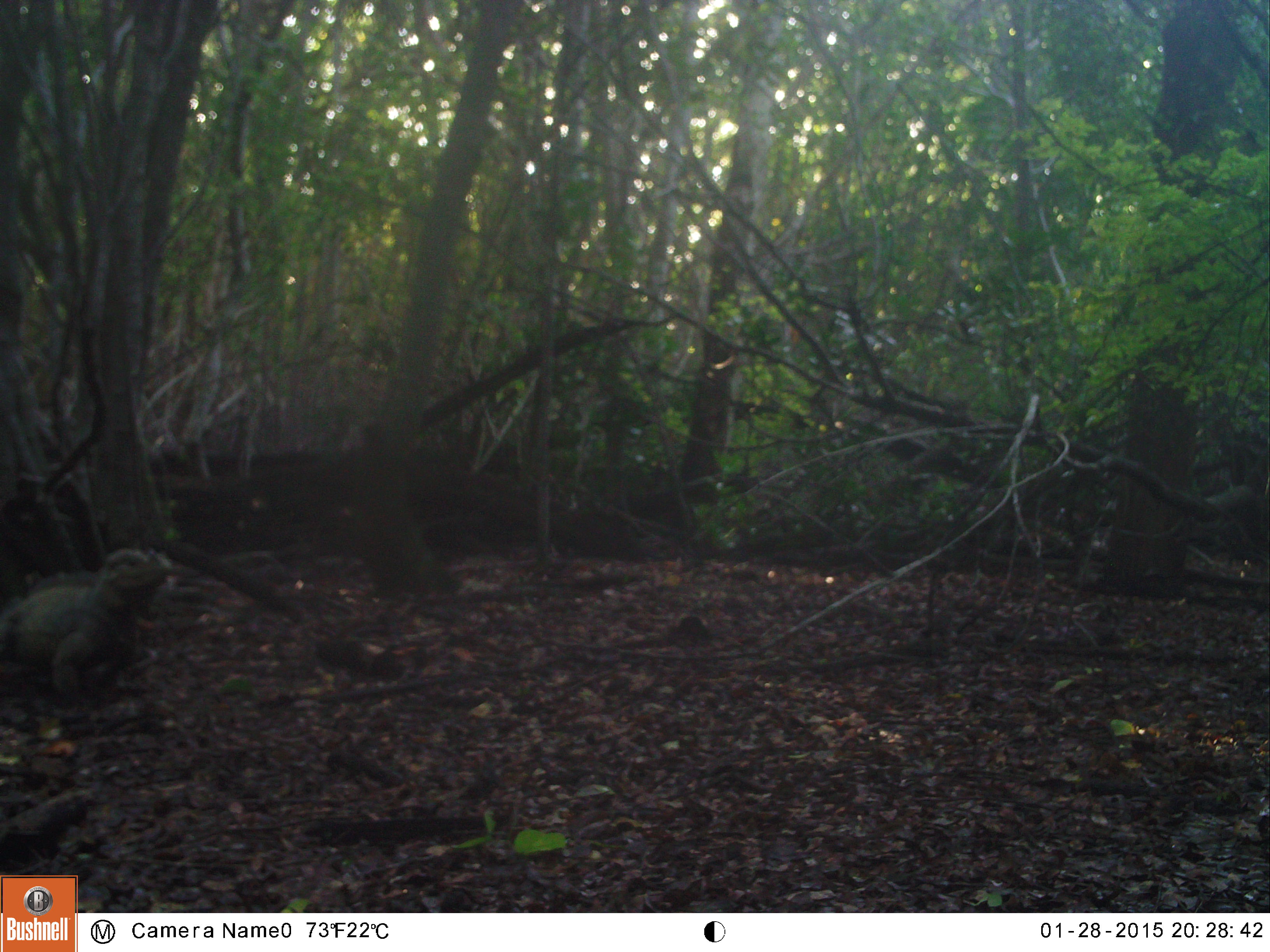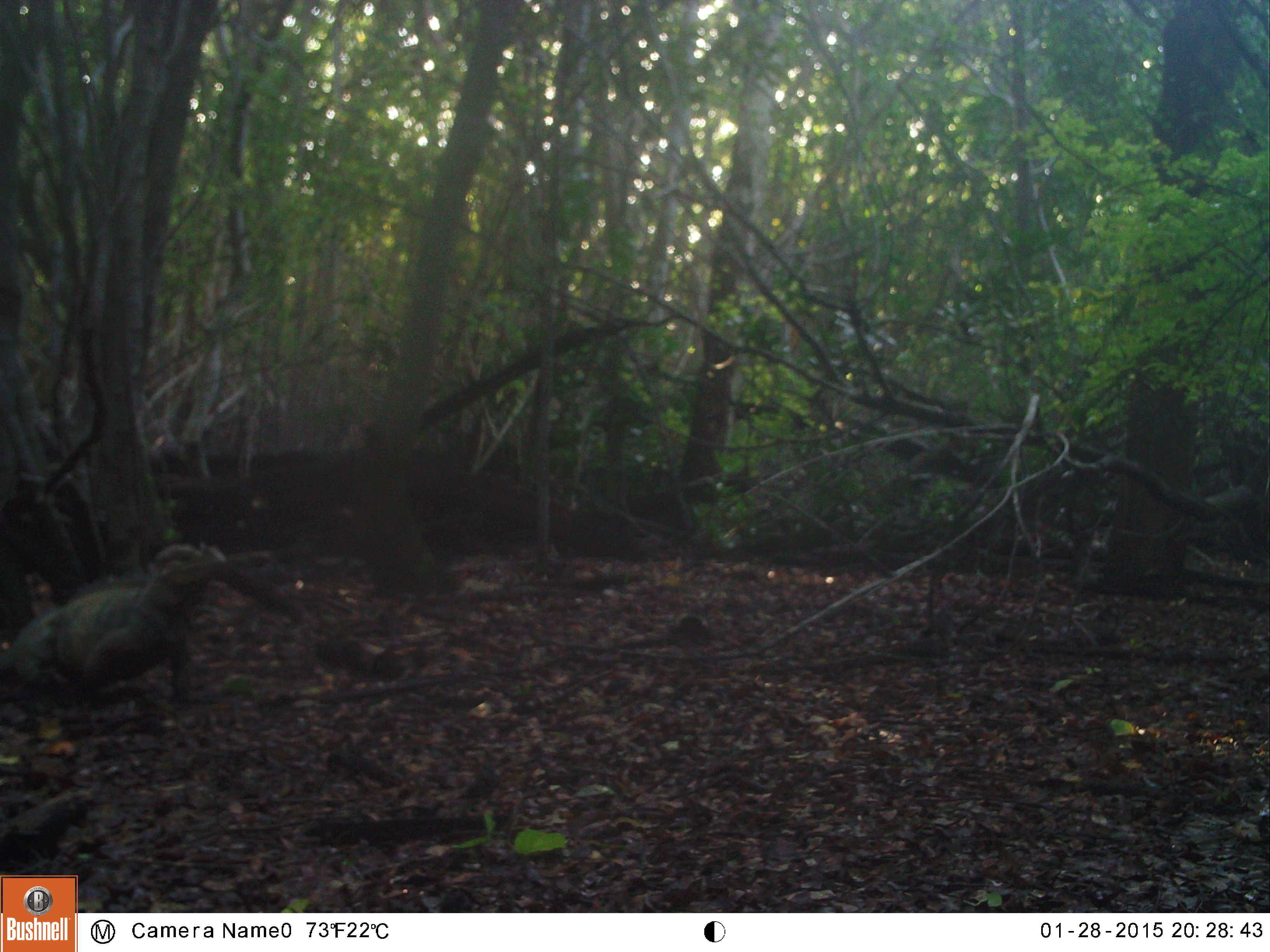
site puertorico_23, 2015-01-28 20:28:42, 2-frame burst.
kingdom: Animalia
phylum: Chordata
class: Reptilia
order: Squamata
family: Iguanidae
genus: Iguana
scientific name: Iguana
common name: typical iguanas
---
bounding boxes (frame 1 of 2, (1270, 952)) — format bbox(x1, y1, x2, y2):
iguana: bbox(0, 541, 170, 732)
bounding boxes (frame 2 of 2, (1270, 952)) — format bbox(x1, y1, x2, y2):
iguana: bbox(0, 533, 223, 718)